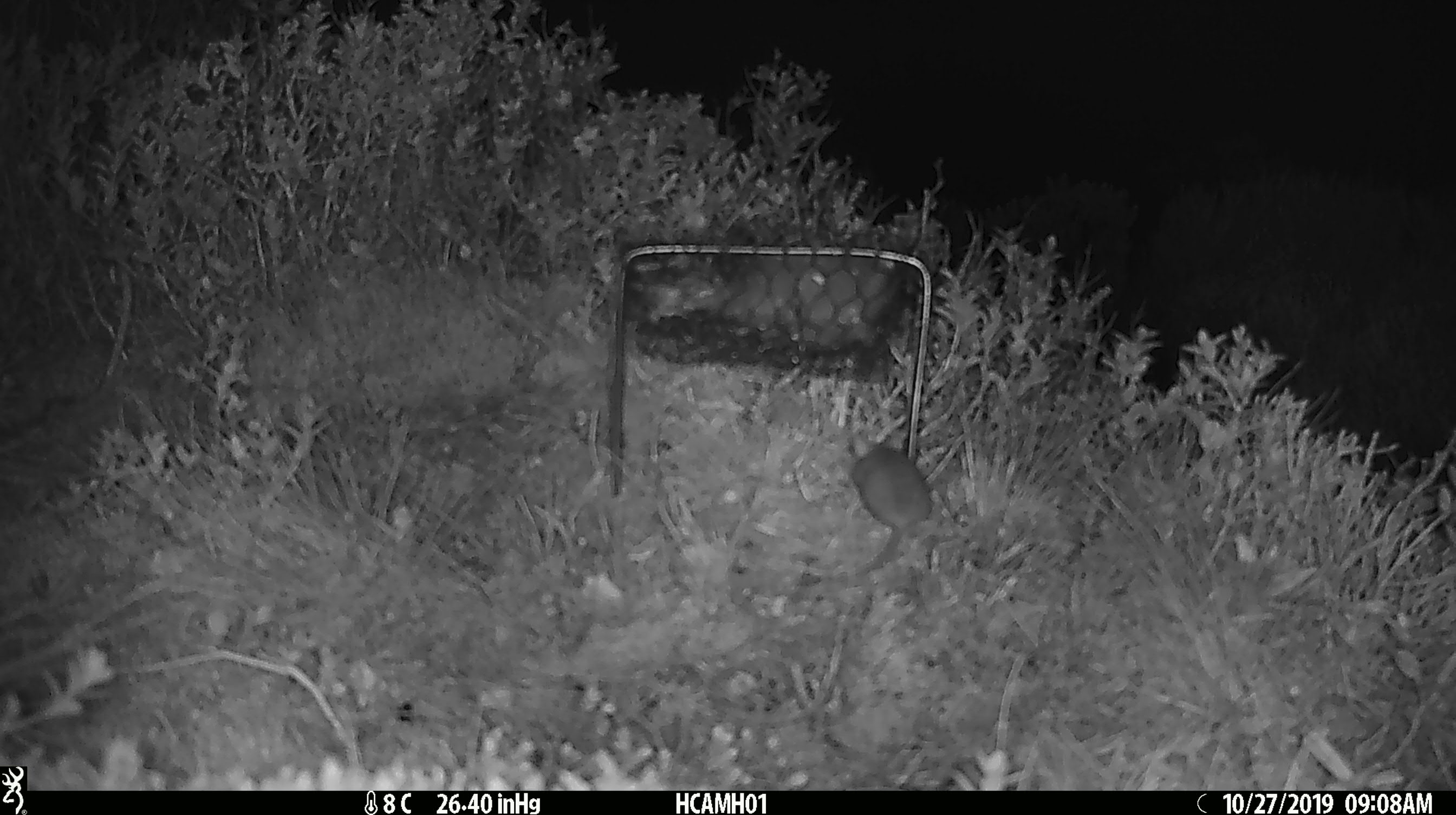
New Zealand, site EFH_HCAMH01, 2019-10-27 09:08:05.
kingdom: Animalia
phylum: Chordata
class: Mammalia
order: Rodentia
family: Muridae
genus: Mus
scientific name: Mus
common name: mouse